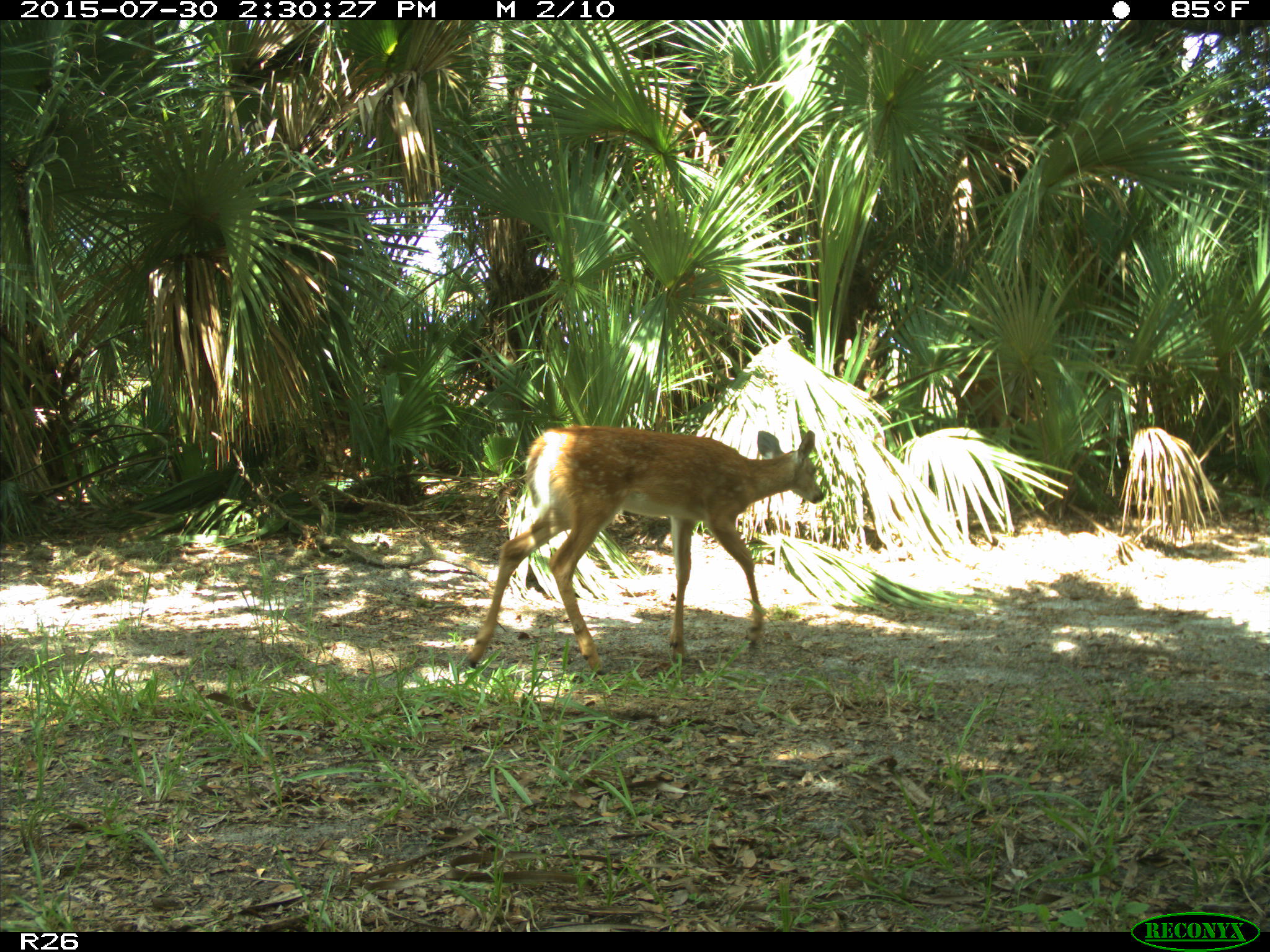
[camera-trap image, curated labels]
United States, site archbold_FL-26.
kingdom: Animalia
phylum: Chordata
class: Mammalia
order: Artiodactyla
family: Cervidae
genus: Odocoileus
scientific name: Odocoileus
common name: deer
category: unidentified deer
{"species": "unidentified deer (deer) (Odocoileus)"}